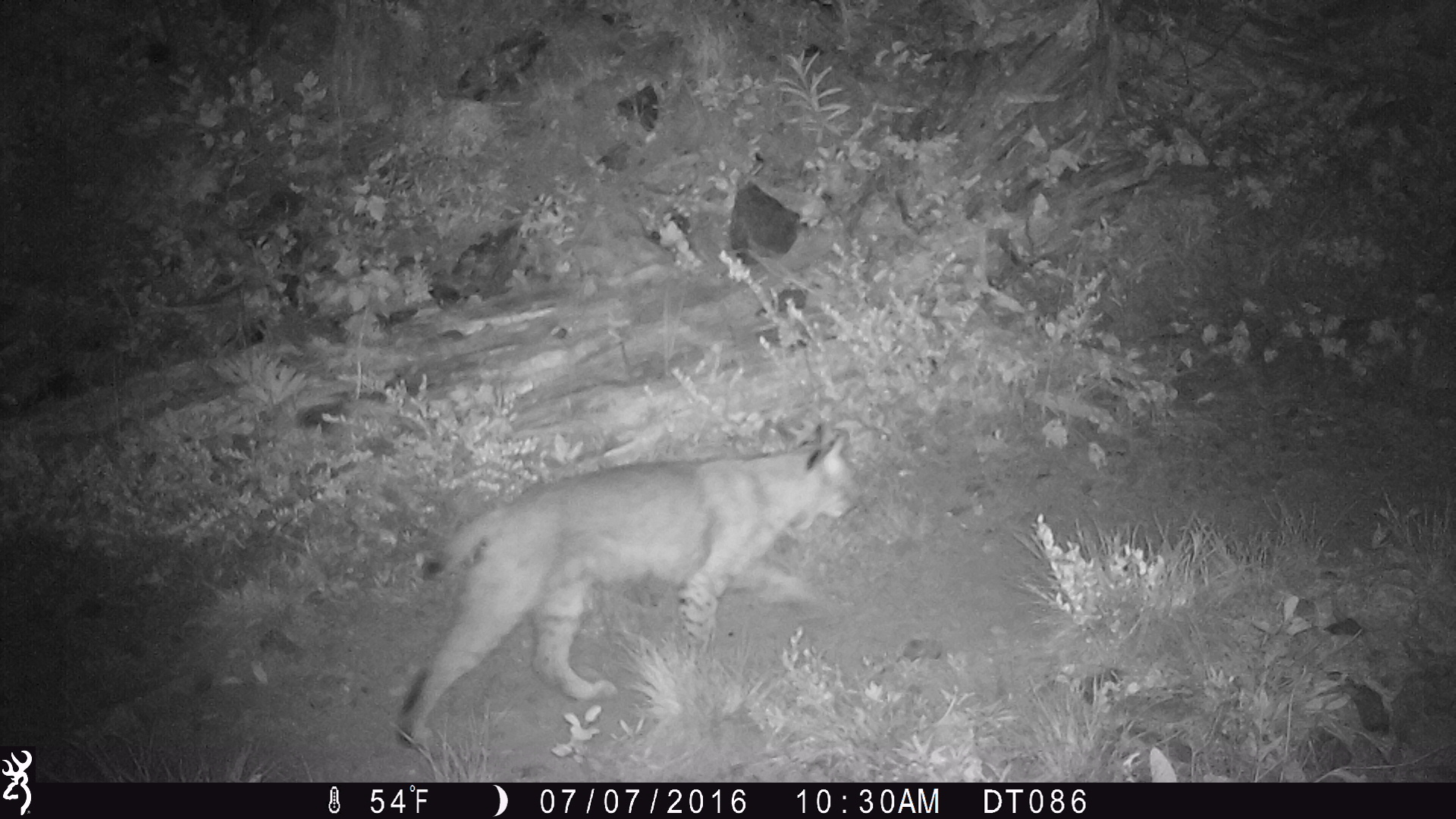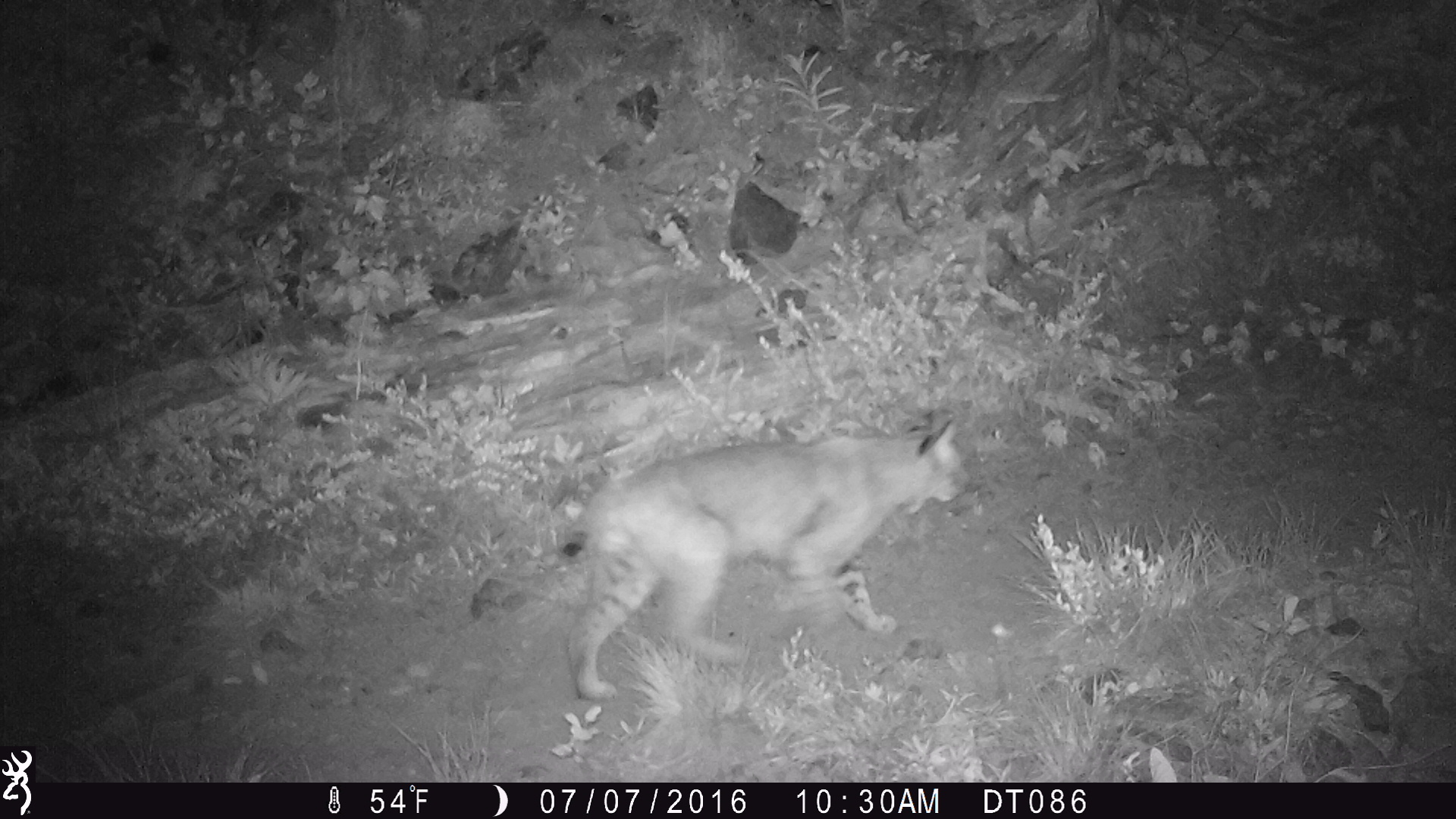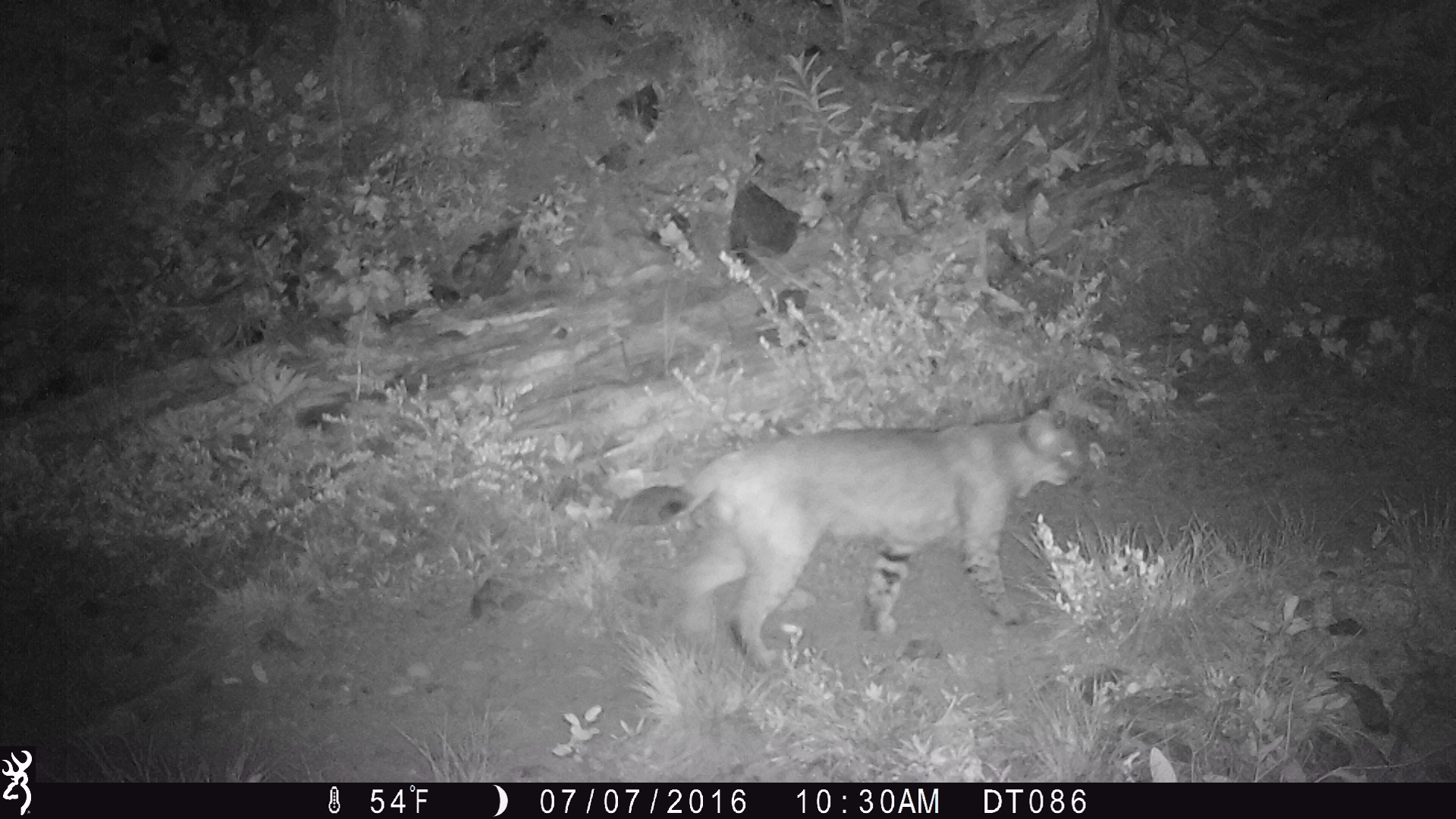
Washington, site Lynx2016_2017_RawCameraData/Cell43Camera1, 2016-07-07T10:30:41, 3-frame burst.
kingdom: Animalia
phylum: Chordata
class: Mammalia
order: Carnivora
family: Felidae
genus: Lynx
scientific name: Lynx rufus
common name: bobcat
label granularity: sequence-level